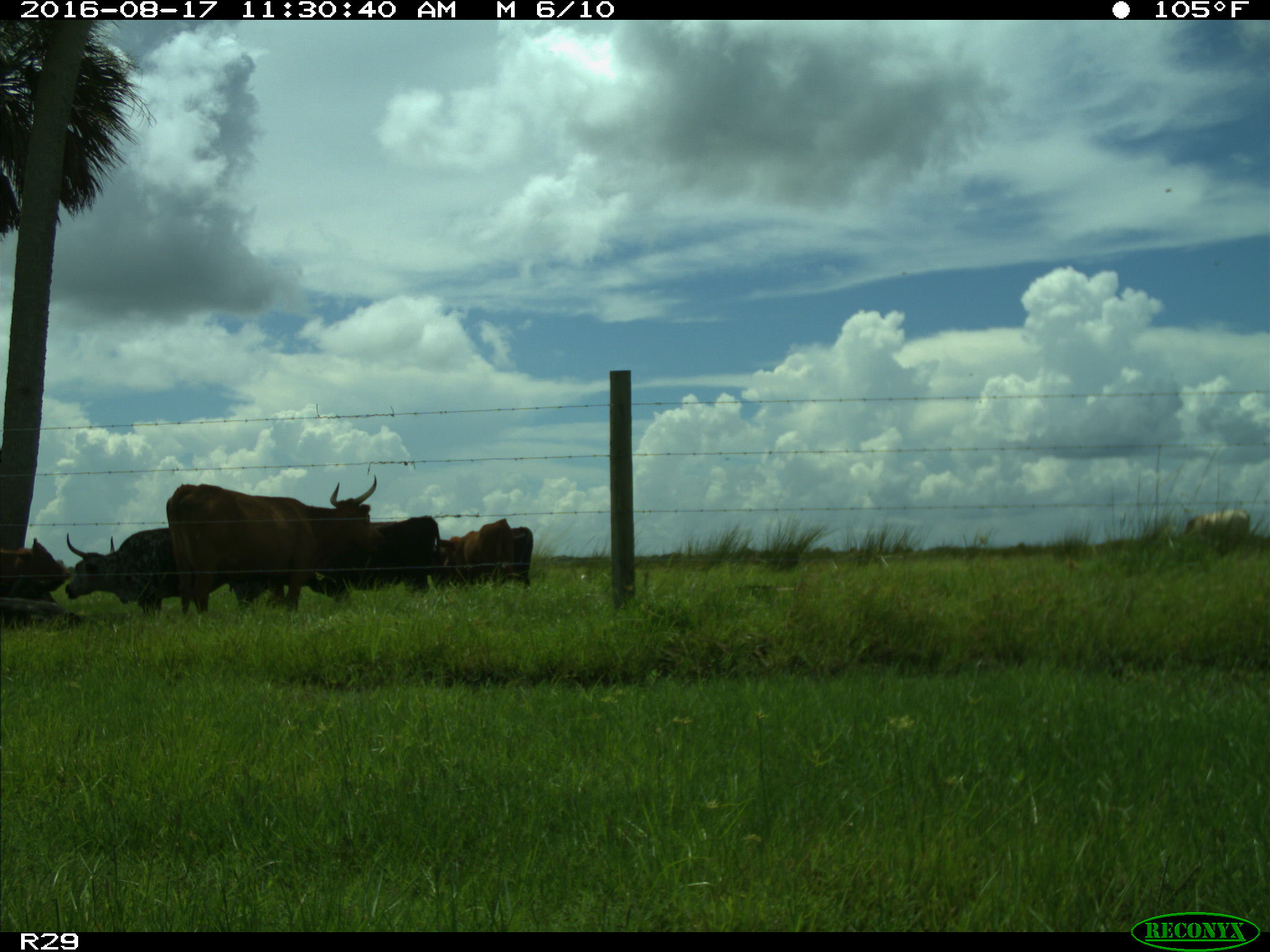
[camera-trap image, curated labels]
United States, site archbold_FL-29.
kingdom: Animalia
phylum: Chordata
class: Mammalia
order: Artiodactyla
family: Bovidae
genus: Bos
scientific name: Bos taurus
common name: domestic cow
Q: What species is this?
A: Bos taurus (domestic cow).